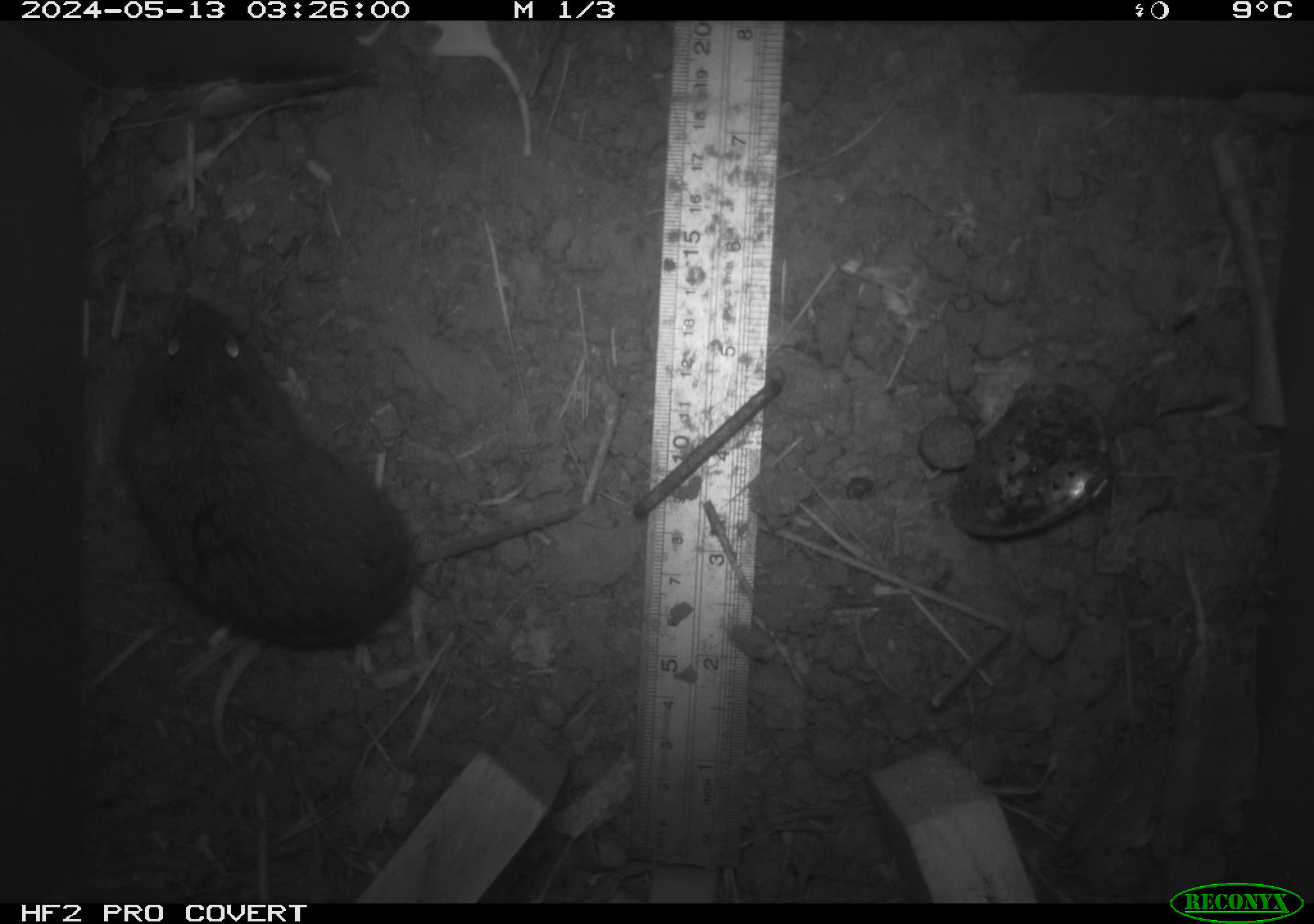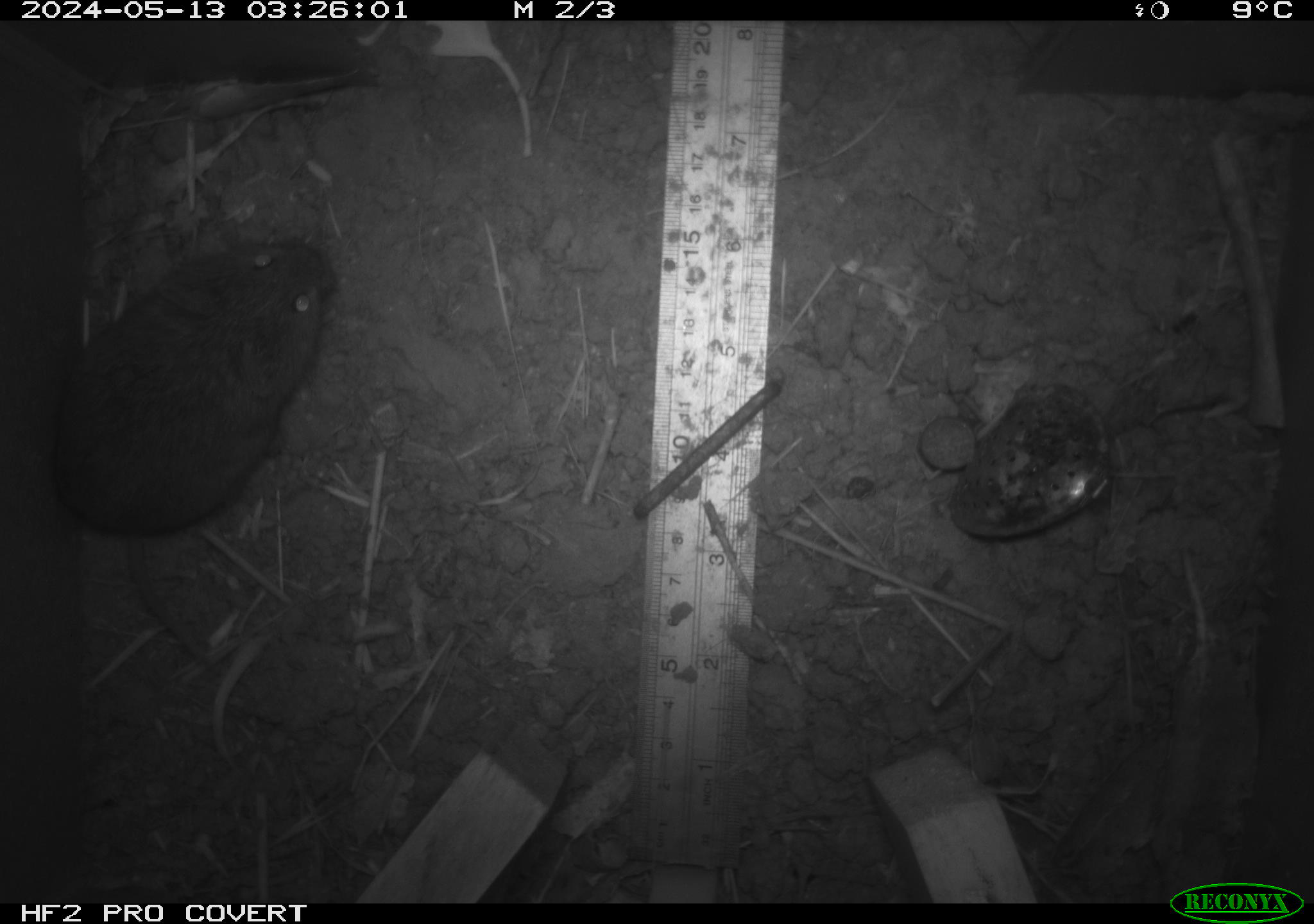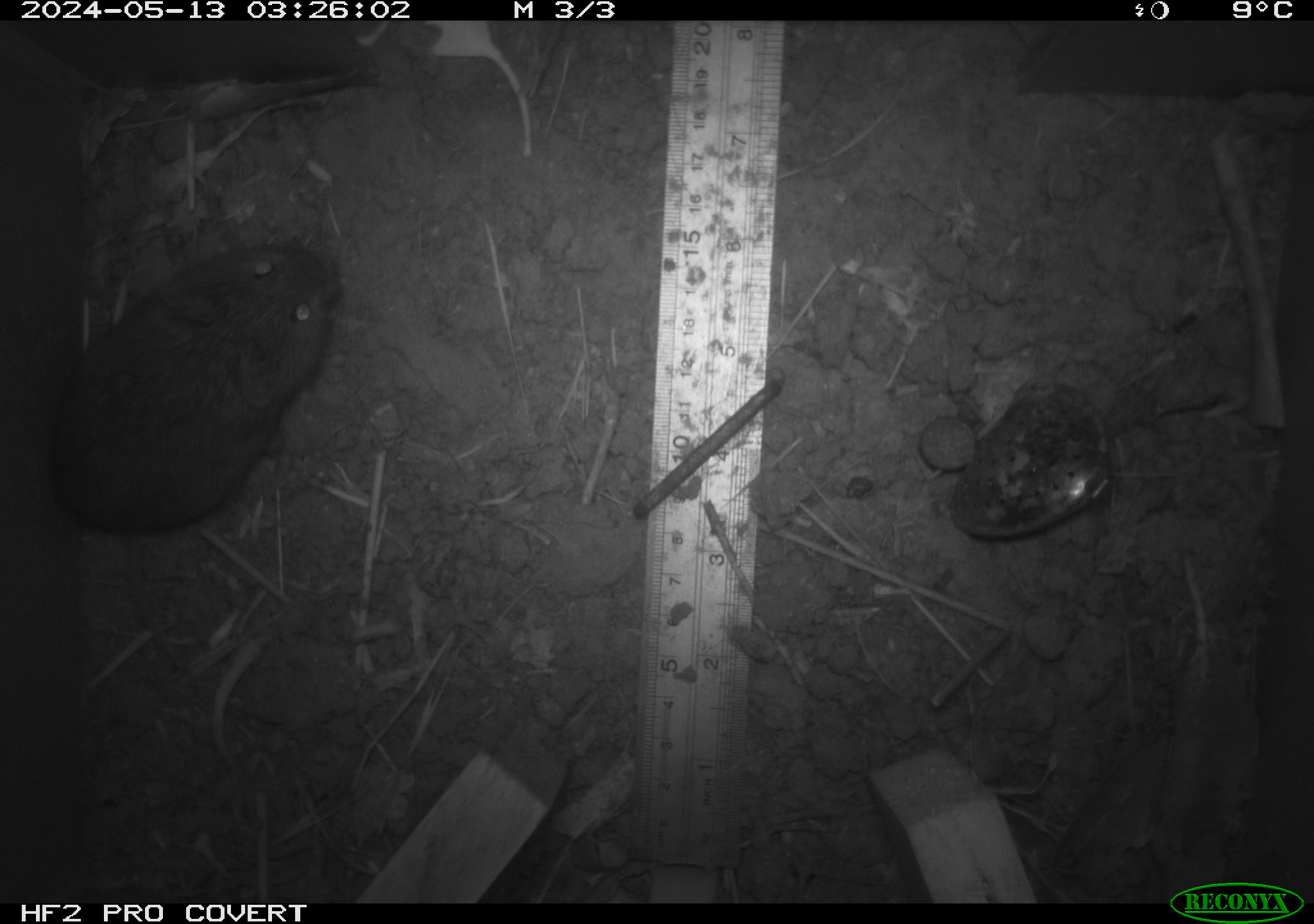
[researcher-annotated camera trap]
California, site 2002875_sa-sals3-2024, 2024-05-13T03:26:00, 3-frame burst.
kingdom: Animalia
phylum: Chordata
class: Mammalia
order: Rodentia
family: Cricetidae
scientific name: Arvicolinae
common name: voles, lemmings, and muskrats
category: arvicolinae subfamily